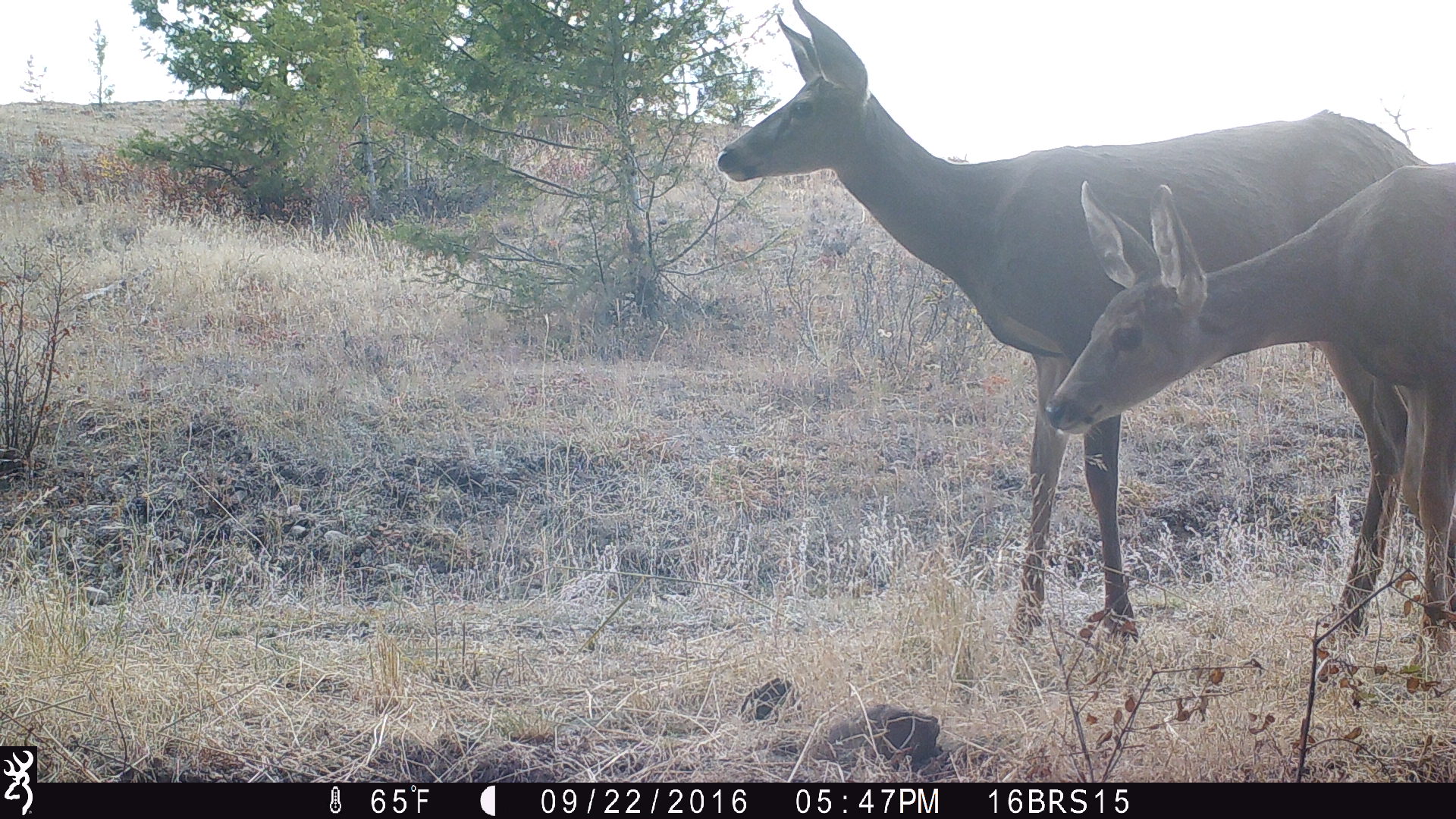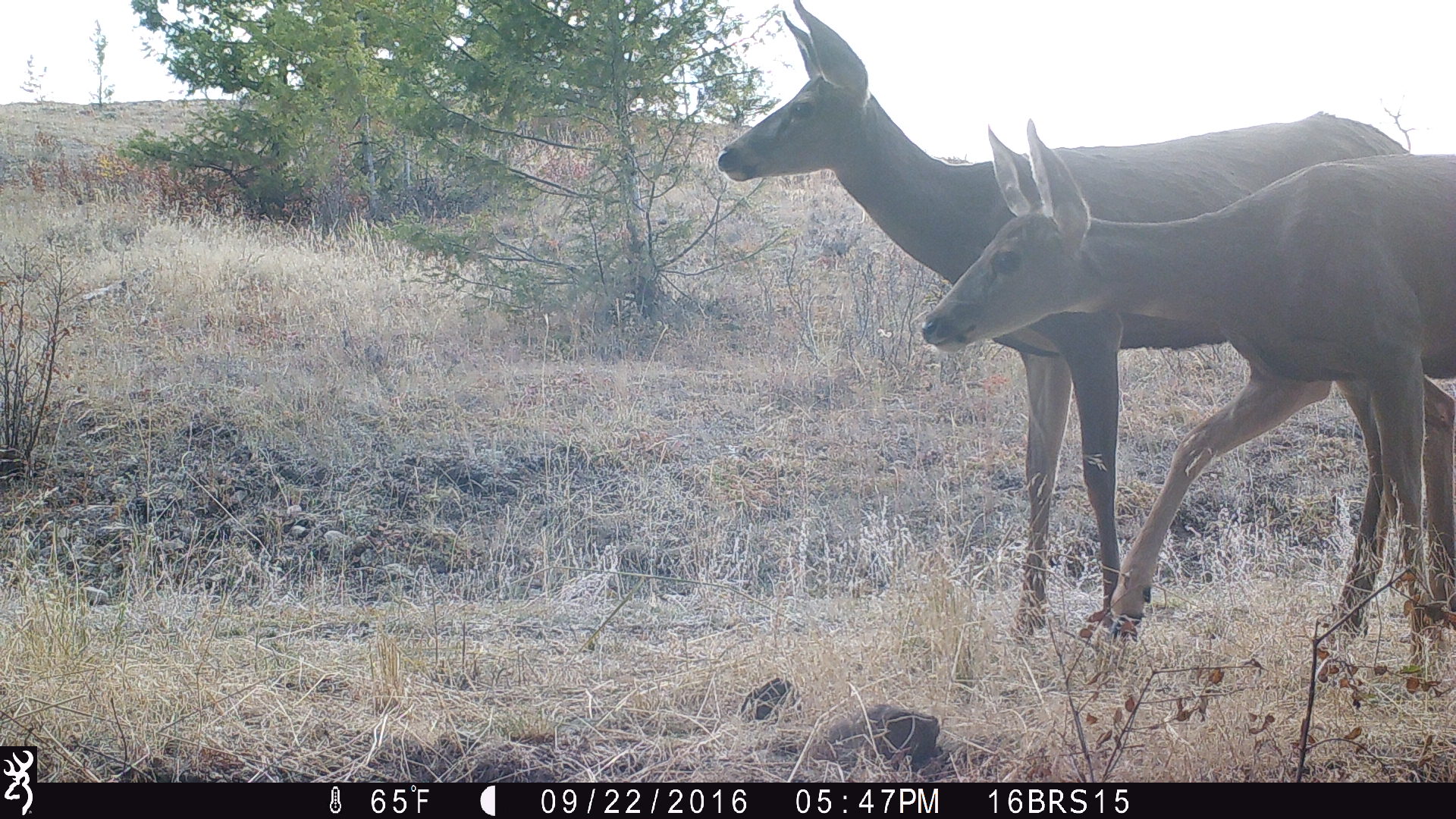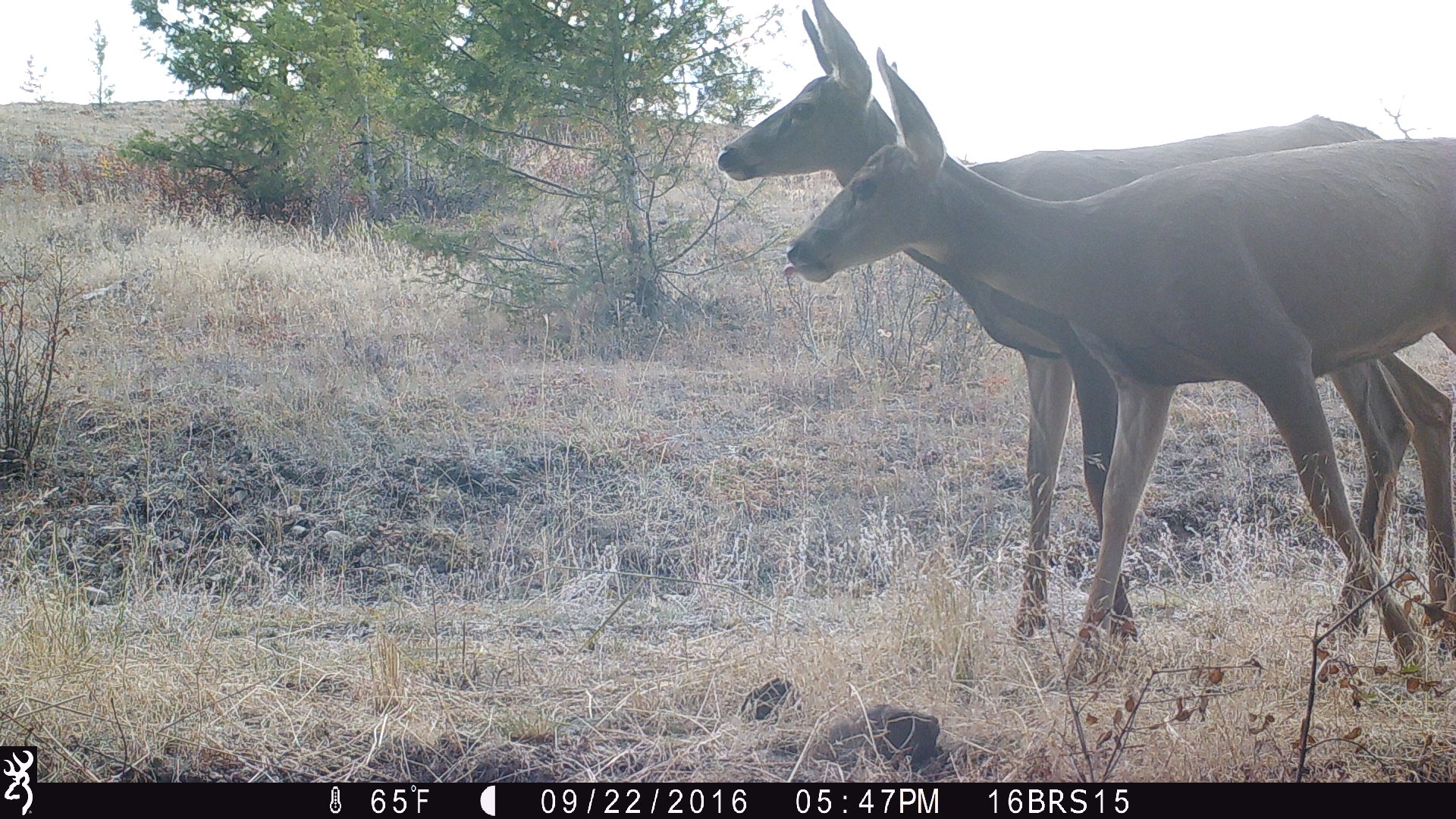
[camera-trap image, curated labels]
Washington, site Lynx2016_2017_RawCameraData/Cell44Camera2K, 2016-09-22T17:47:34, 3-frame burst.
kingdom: Animalia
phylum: Chordata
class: Mammalia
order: Artiodactyla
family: Cervidae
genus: Odocoileus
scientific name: Odocoileus hemionus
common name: mule deer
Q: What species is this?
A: Odocoileus hemionus (mule deer).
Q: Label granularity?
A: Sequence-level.